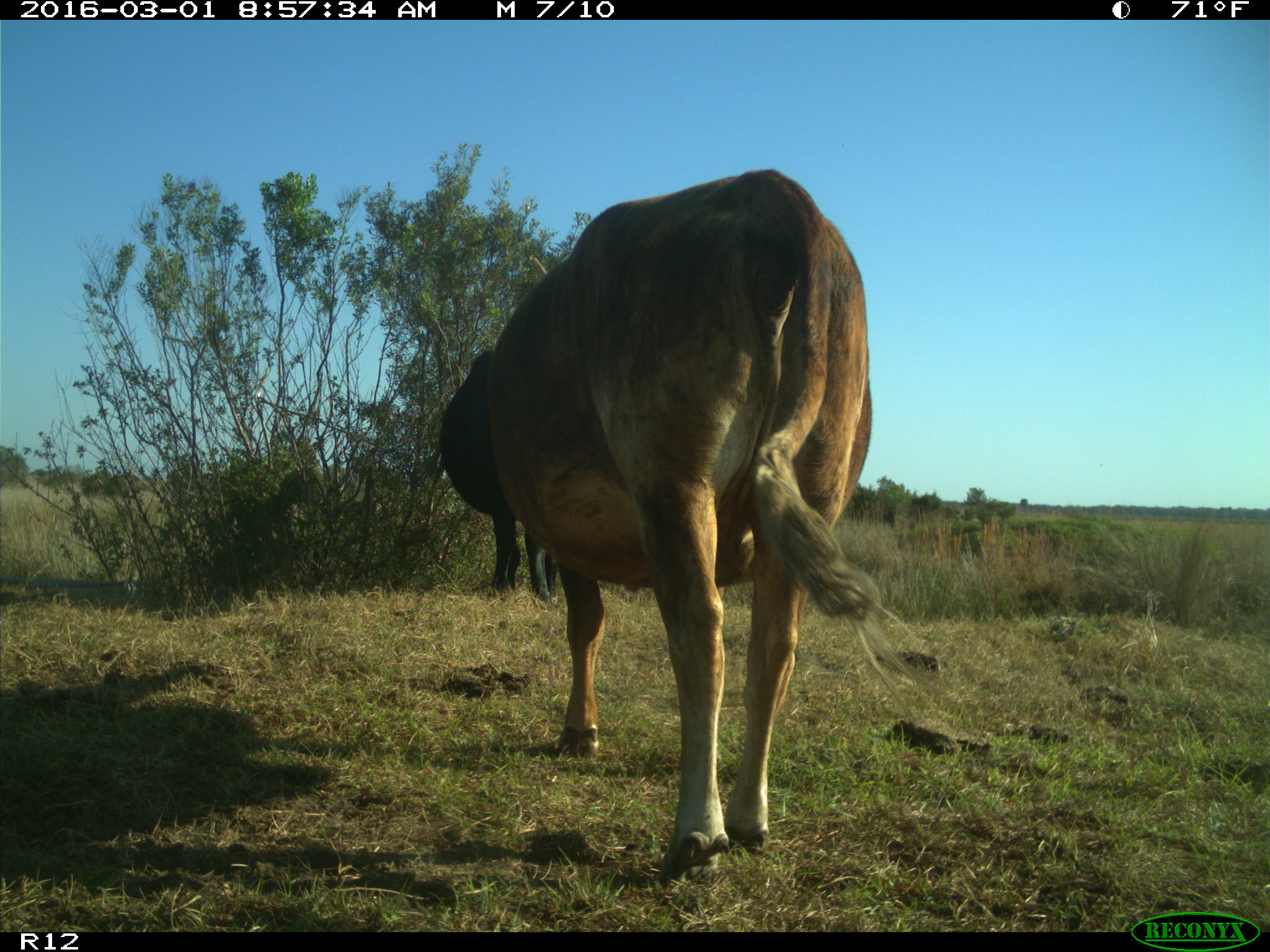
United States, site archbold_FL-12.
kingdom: Animalia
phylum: Chordata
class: Mammalia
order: Artiodactyla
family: Bovidae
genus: Bos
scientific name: Bos taurus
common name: domestic cow